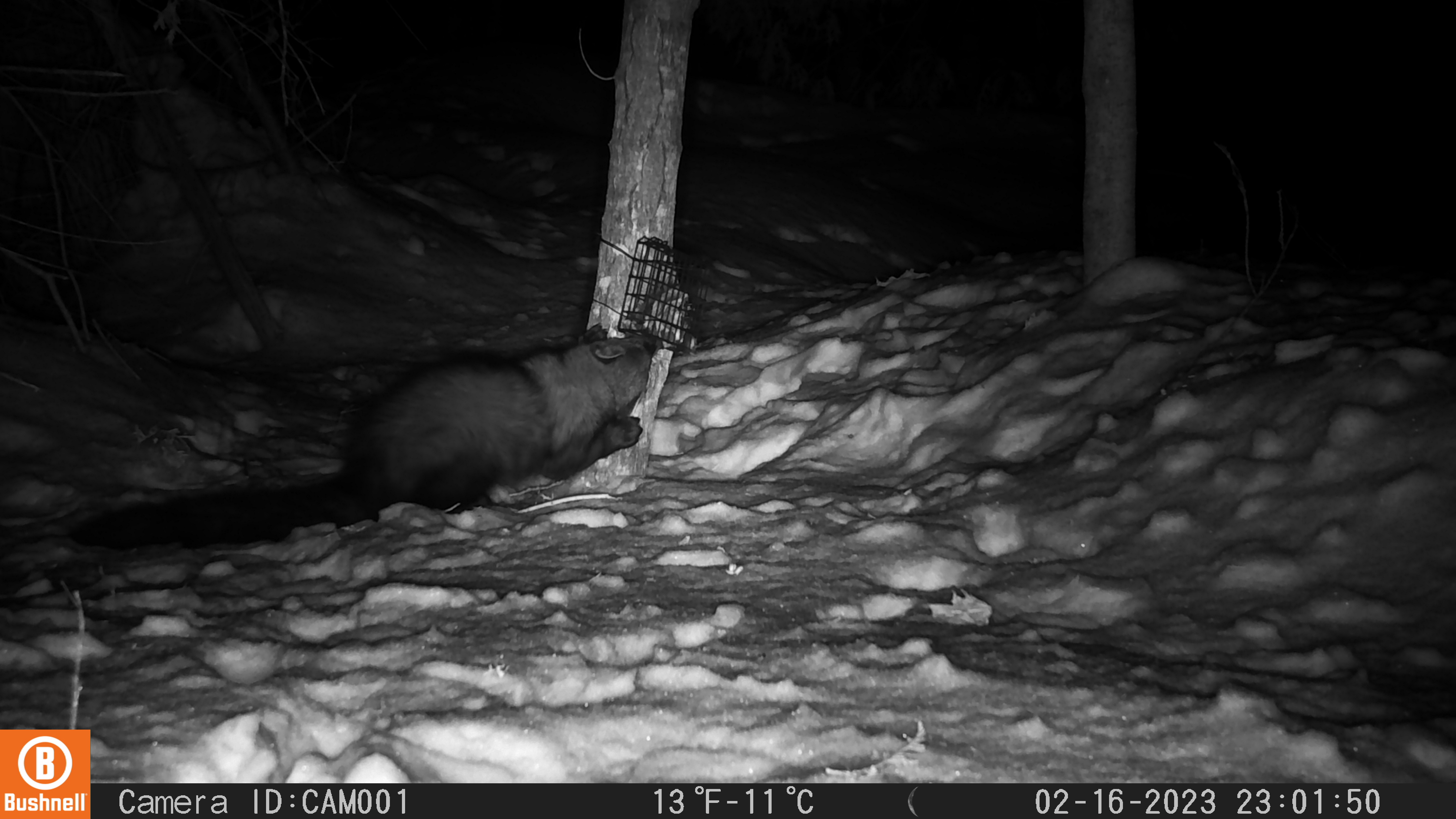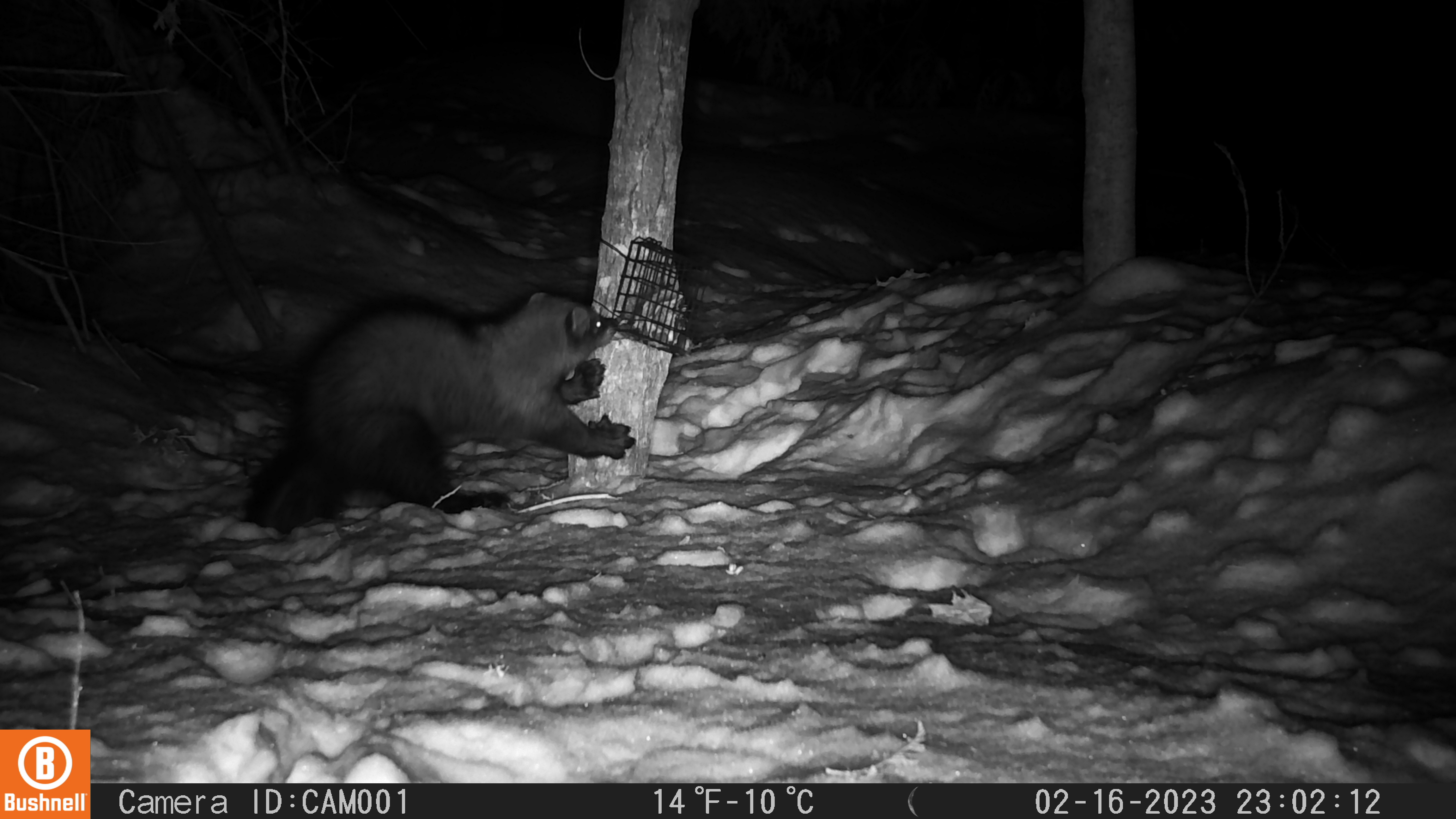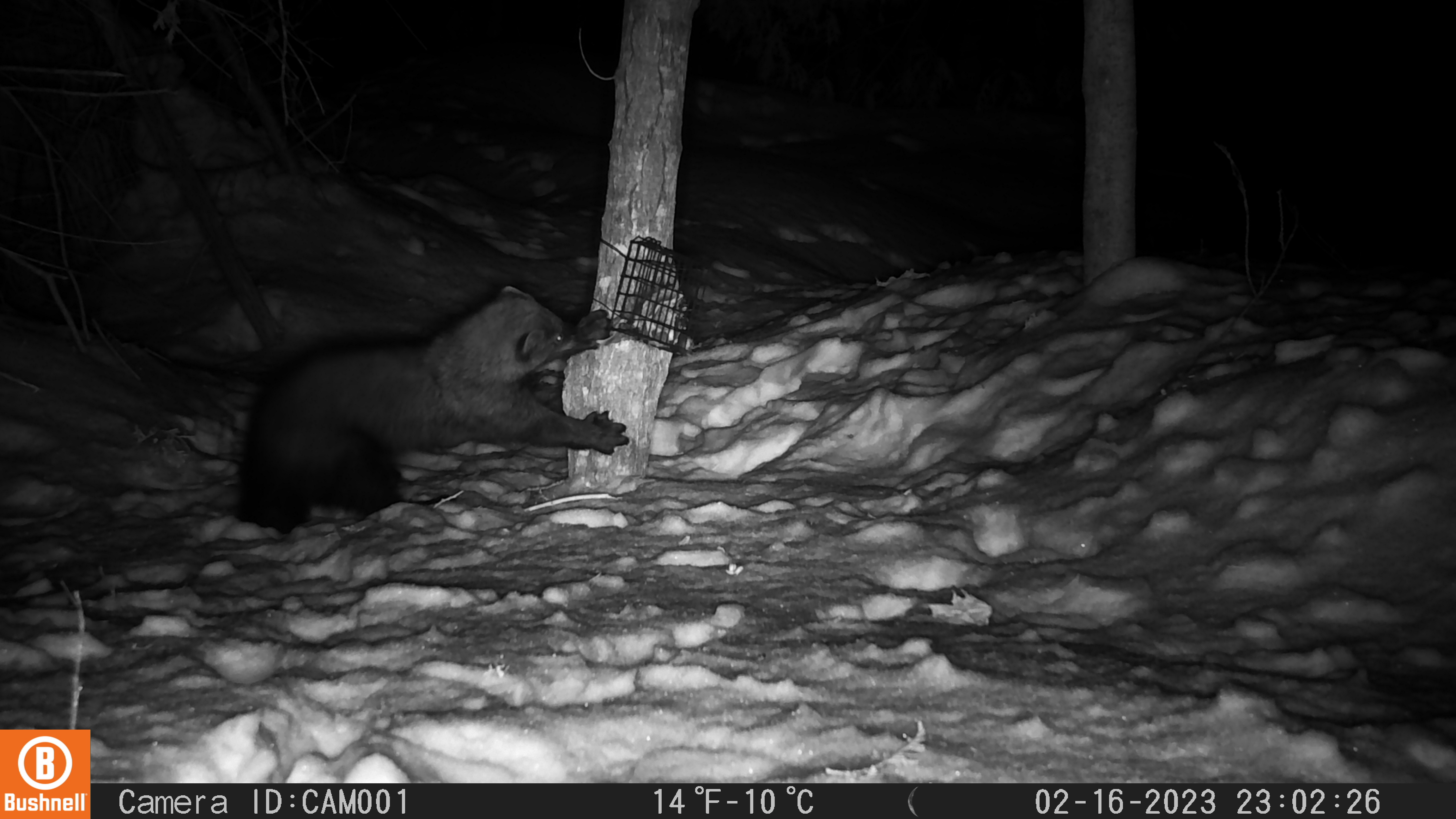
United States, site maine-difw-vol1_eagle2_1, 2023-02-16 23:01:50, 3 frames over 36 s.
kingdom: Animalia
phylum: Chordata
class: Mammalia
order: Carnivora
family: Mustelidae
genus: Pekania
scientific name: Pekania pennanti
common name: fisher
Fisher (Pekania pennanti).